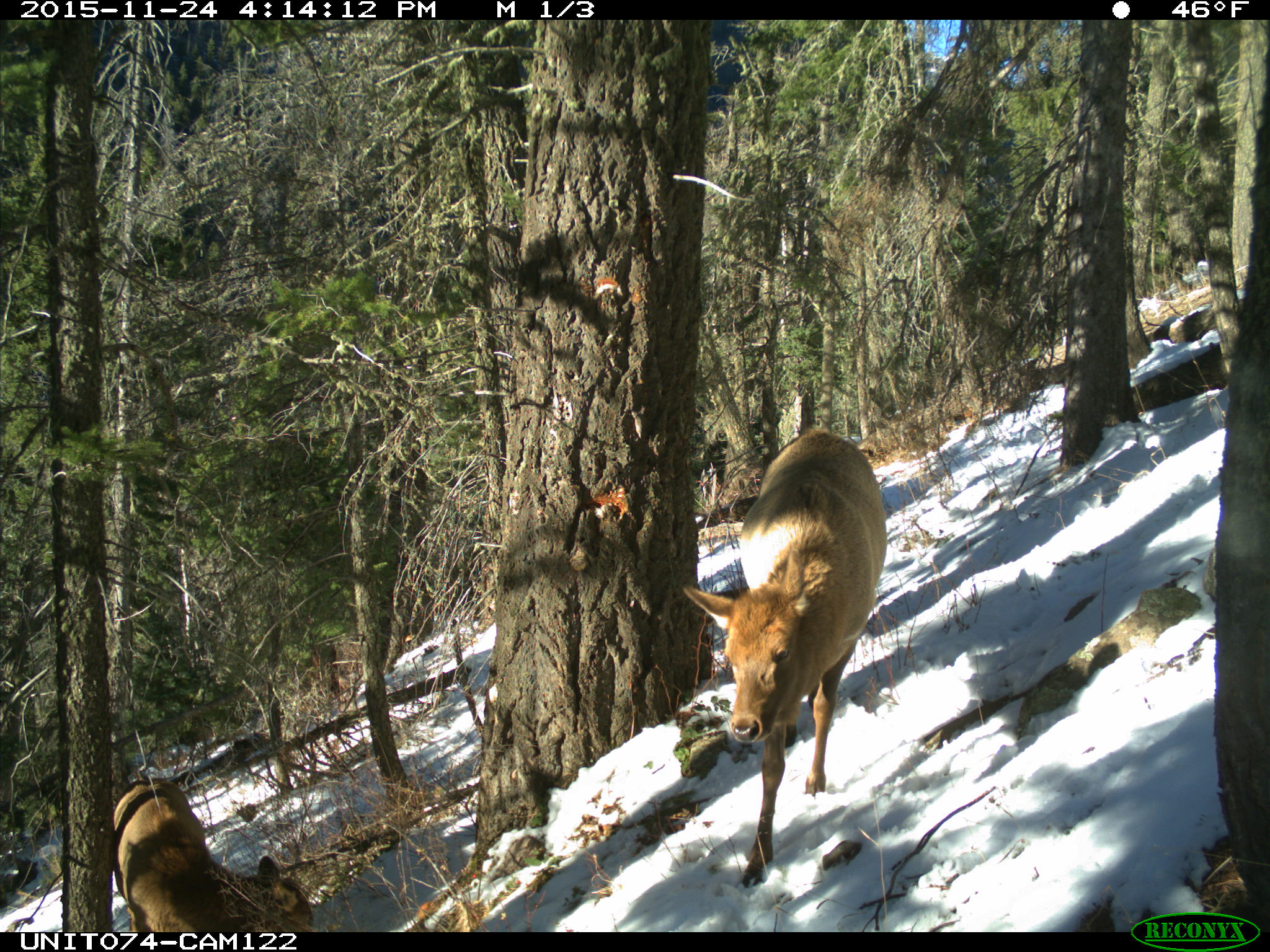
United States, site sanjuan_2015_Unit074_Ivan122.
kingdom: Animalia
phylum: Chordata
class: Mammalia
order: Artiodactyla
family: Cervidae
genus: Cervus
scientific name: Cervus elaphus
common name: red deer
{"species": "Cervus elaphus (red deer)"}